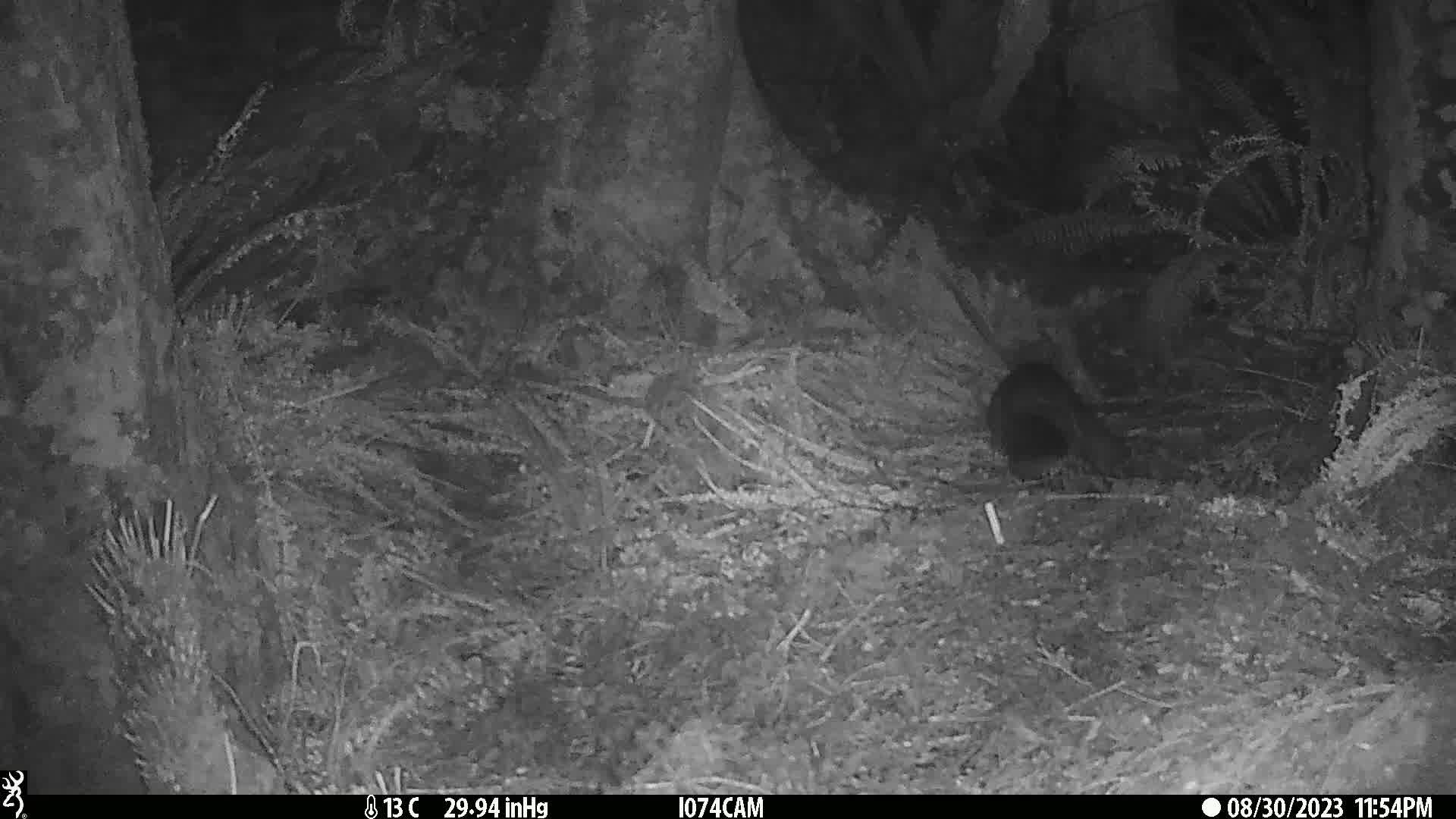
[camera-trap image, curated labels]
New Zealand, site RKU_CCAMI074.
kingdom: Animalia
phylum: Chordata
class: Mammalia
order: Diprotodontia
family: Phalangeridae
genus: Trichosurus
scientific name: Trichosurus vulpecula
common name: common brushtail possum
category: possum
Possum (common brushtail possum) (Trichosurus vulpecula).